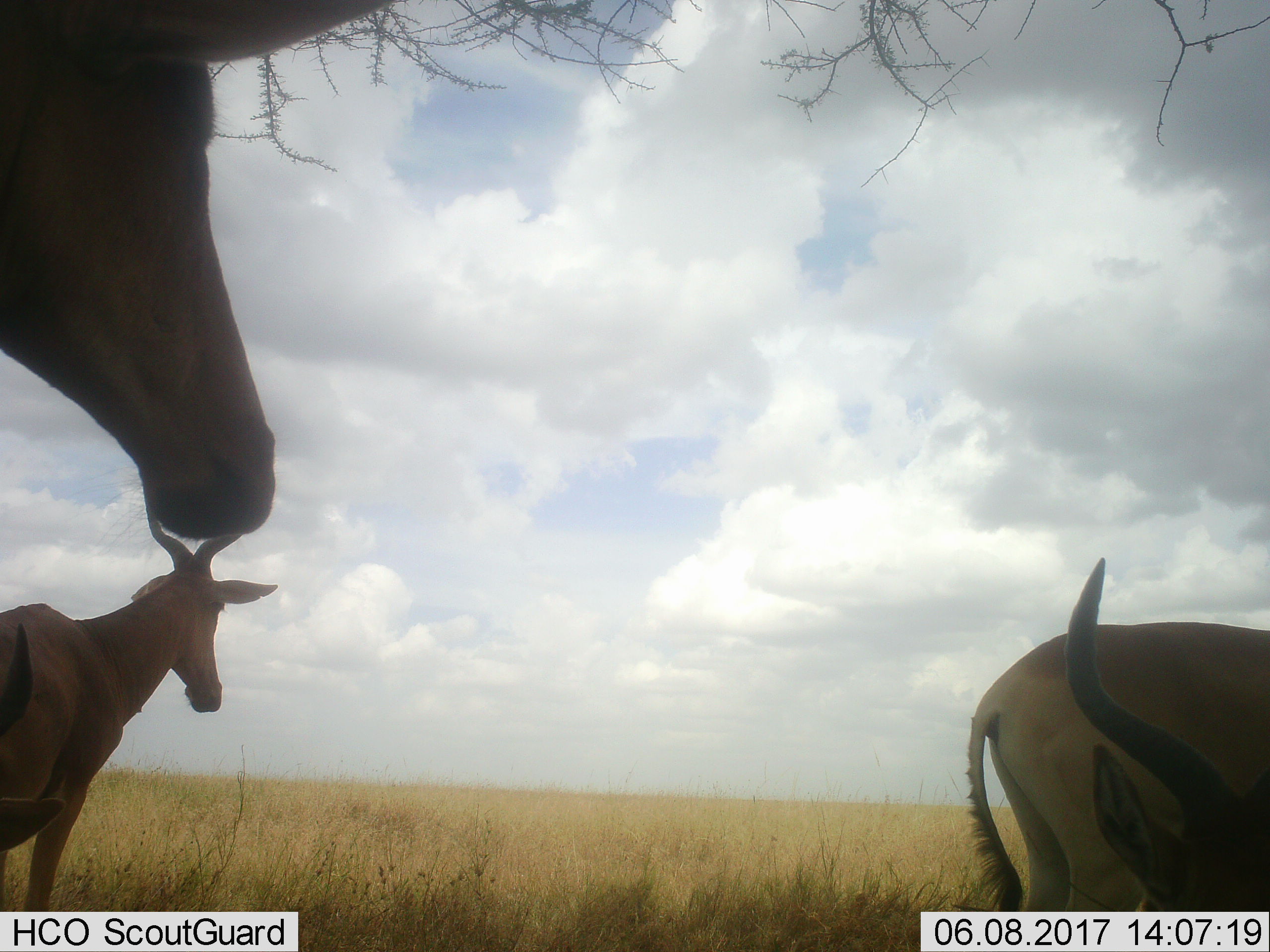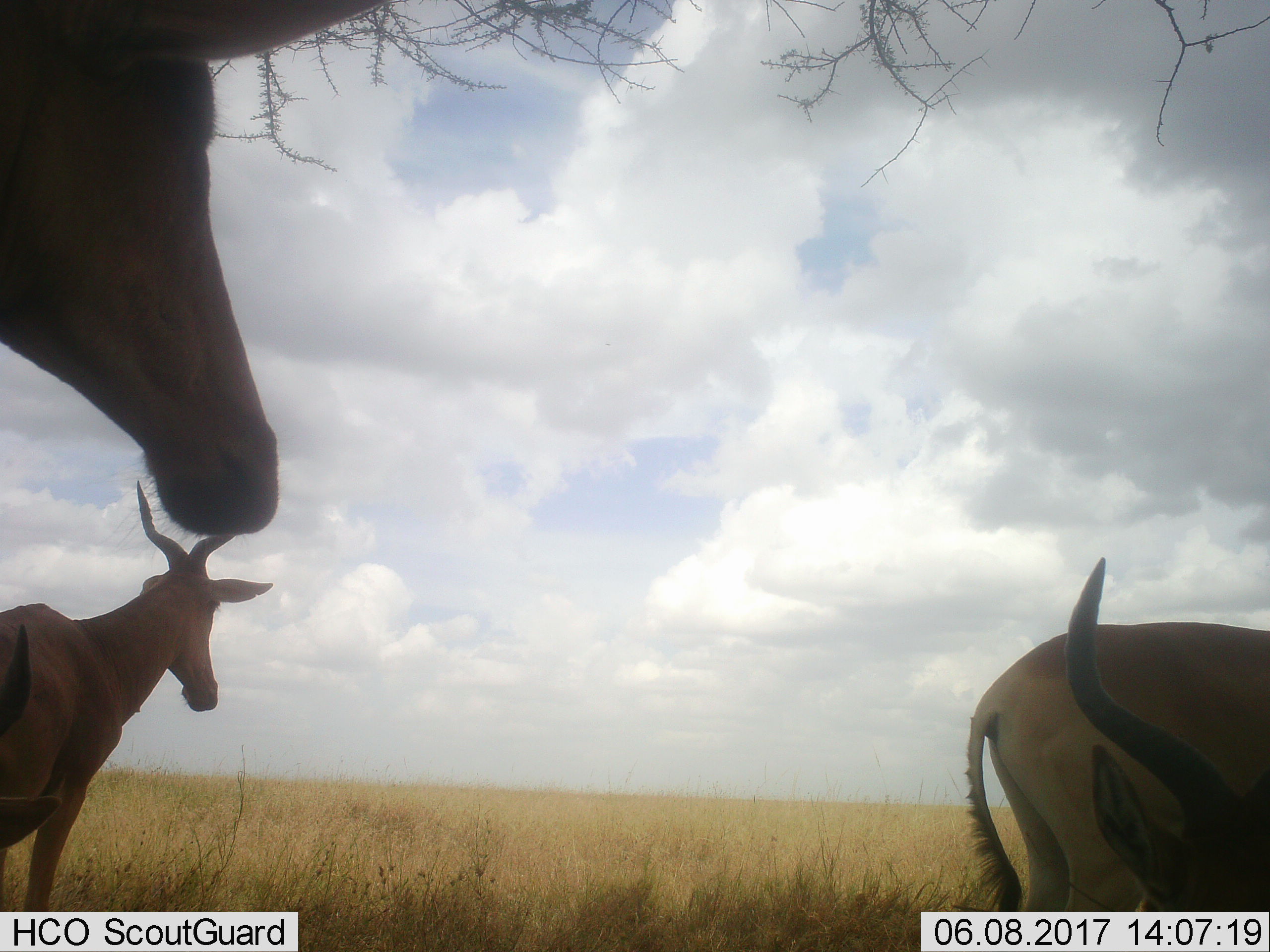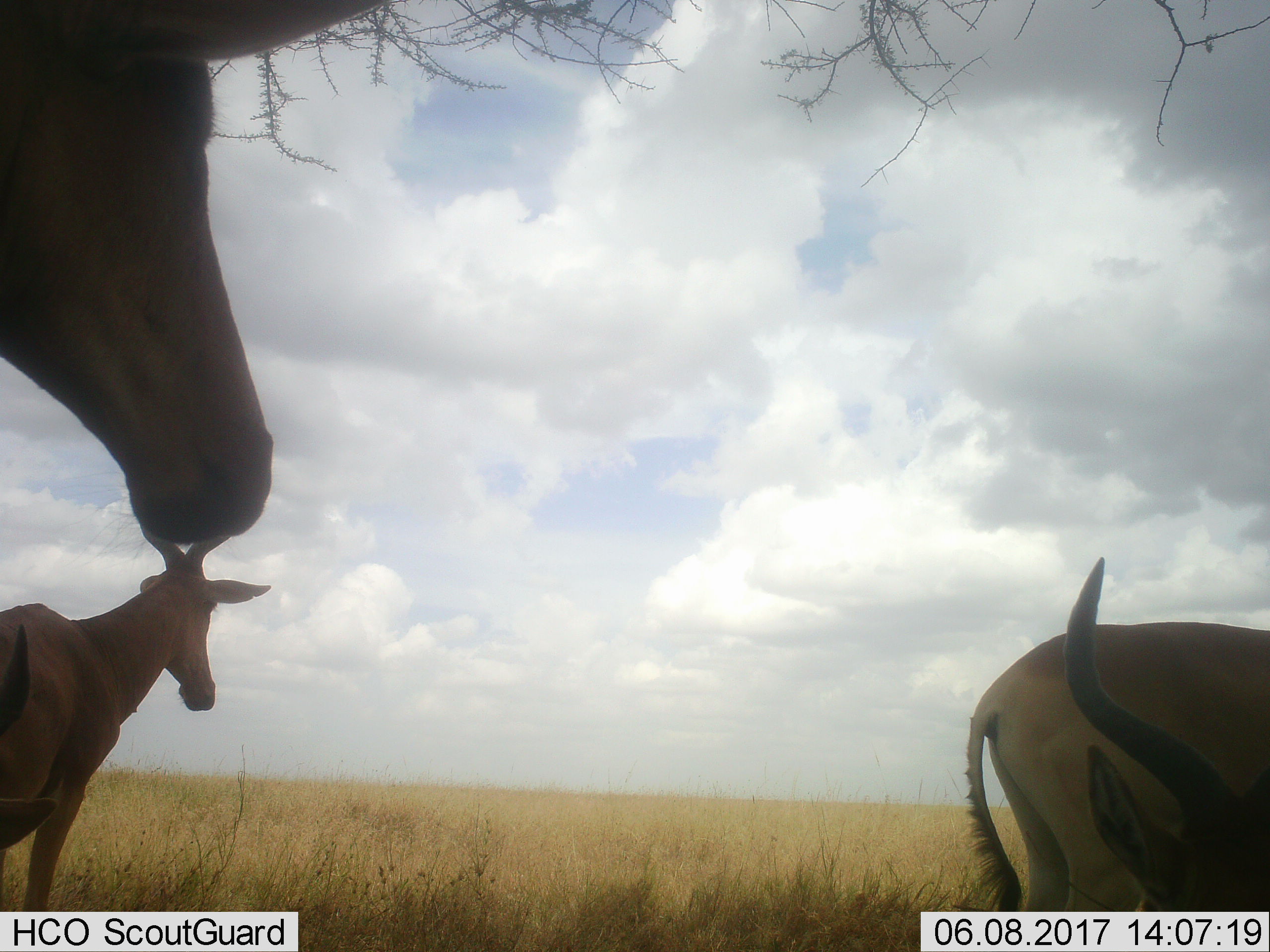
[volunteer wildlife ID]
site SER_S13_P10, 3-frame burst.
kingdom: Animalia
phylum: Chordata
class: Mammalia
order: Artiodactyla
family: Bovidae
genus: Alcelaphus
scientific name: Alcelaphus buselaphus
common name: hartebeest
Hartebeest (Alcelaphus buselaphus), count 4. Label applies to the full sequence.